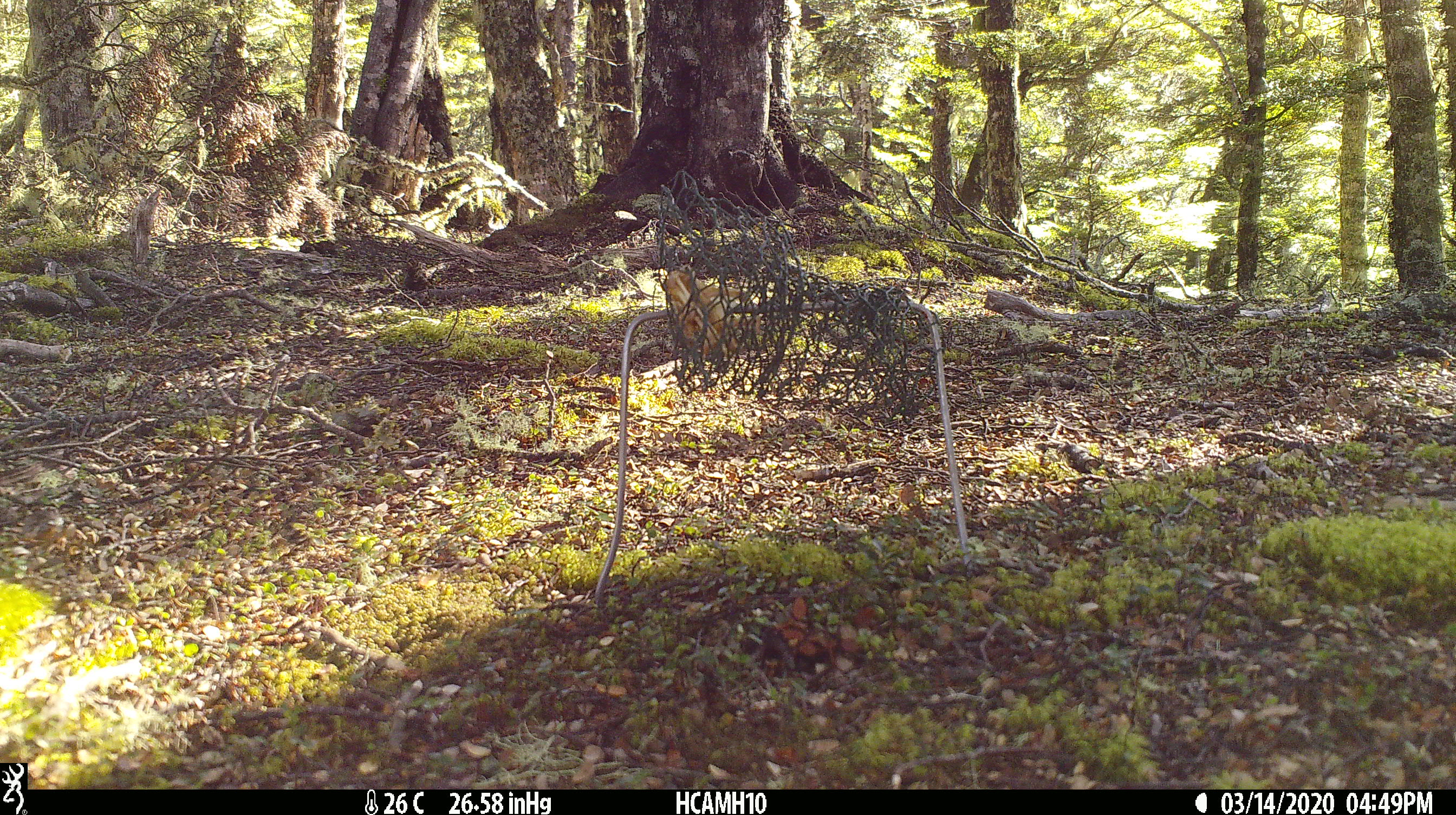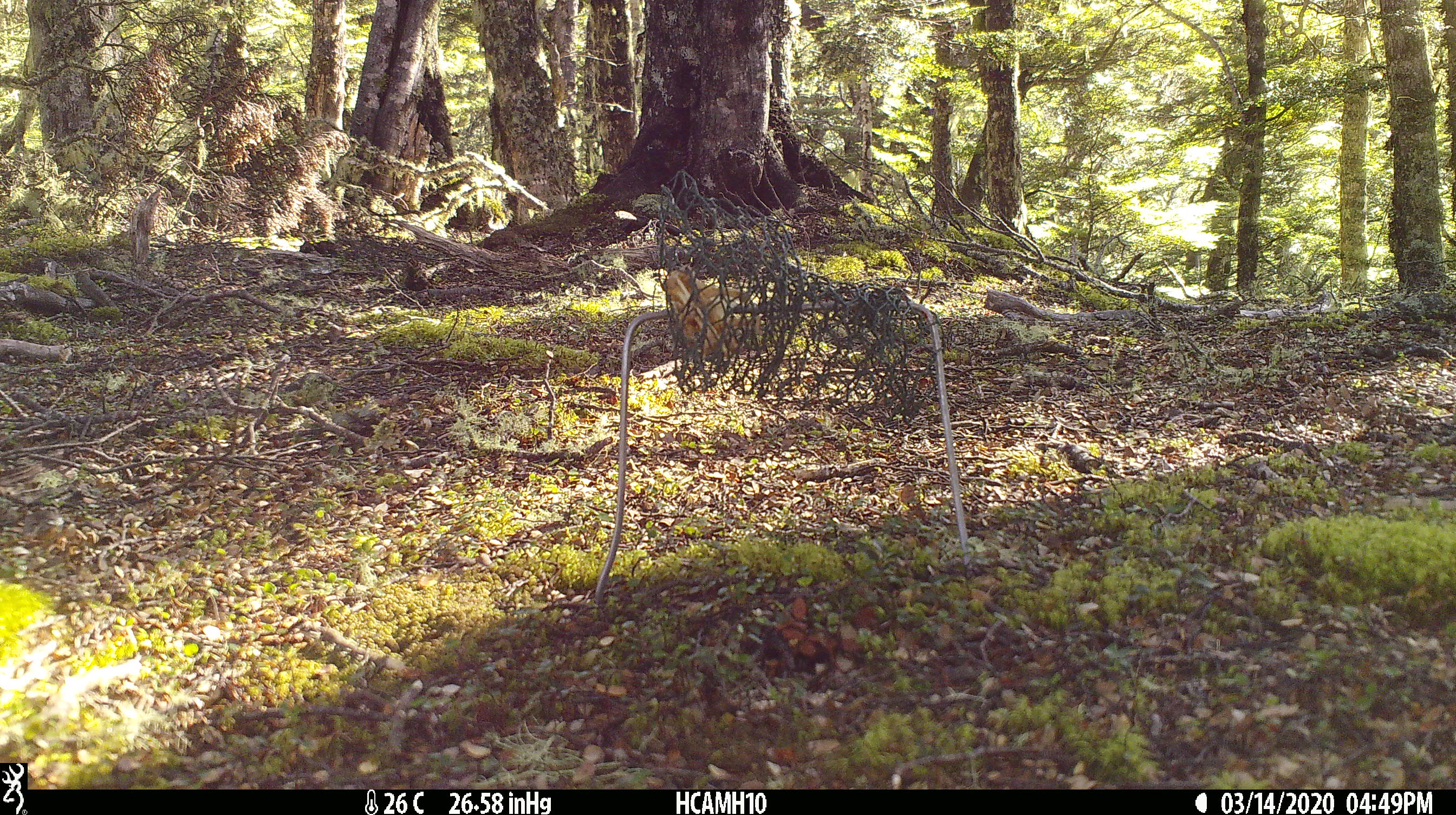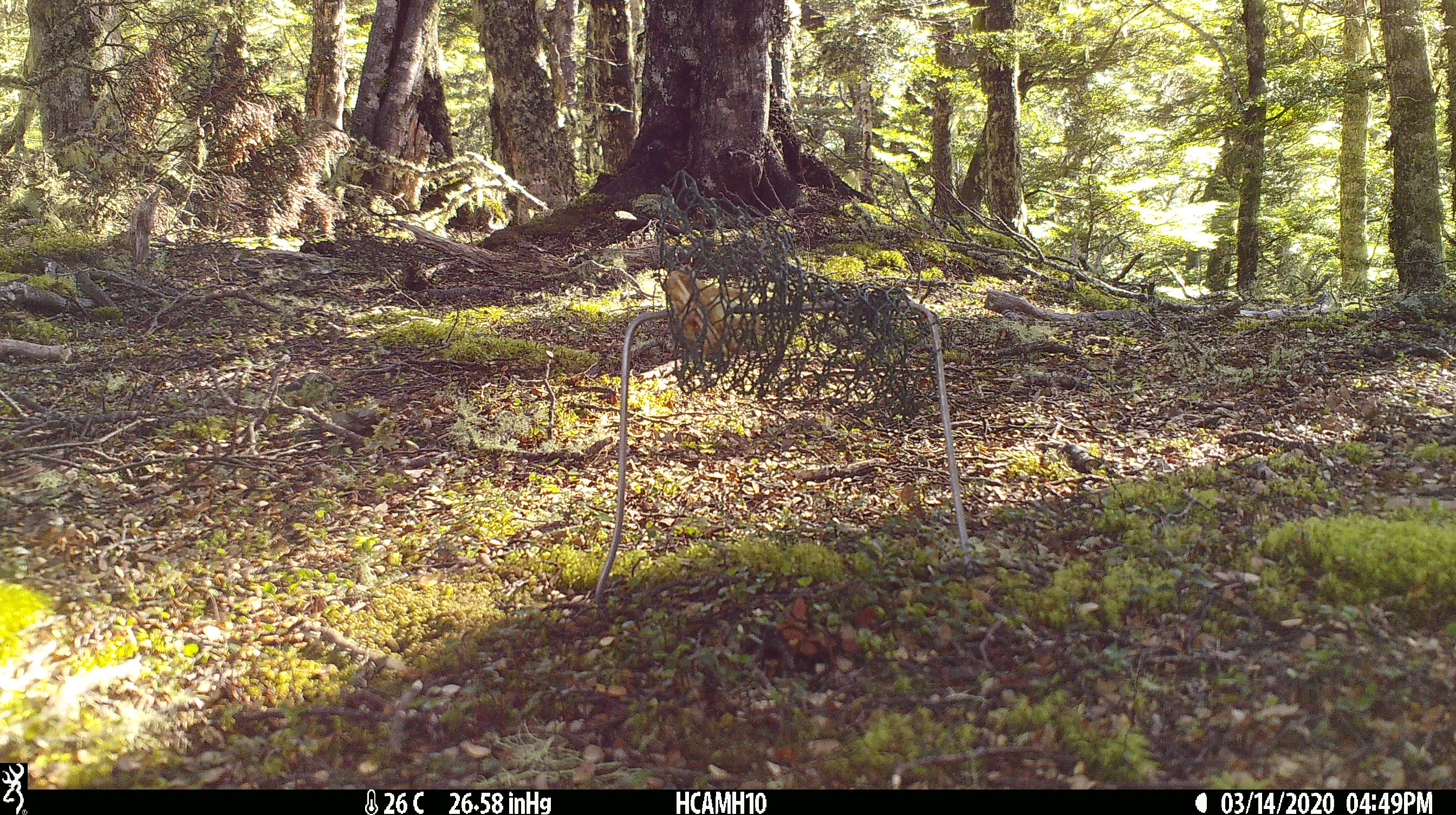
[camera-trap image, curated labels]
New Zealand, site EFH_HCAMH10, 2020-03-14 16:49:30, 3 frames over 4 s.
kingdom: Animalia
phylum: Chordata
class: Mammalia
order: Rodentia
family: Muridae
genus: Rattus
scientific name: Rattus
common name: rat